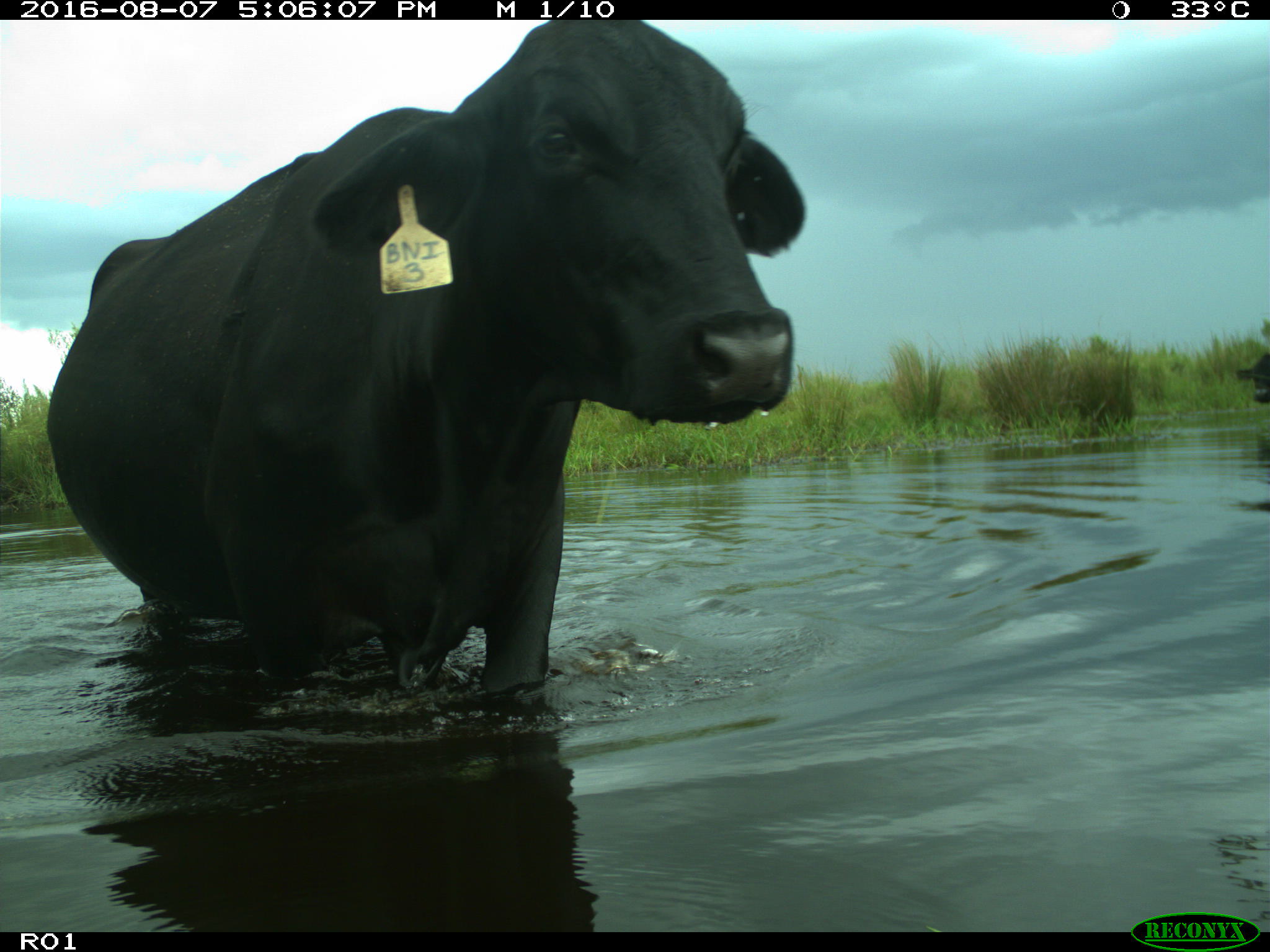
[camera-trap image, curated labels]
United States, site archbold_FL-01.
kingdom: Animalia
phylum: Chordata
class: Mammalia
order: Artiodactyla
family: Bovidae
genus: Bos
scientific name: Bos taurus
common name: domestic cow